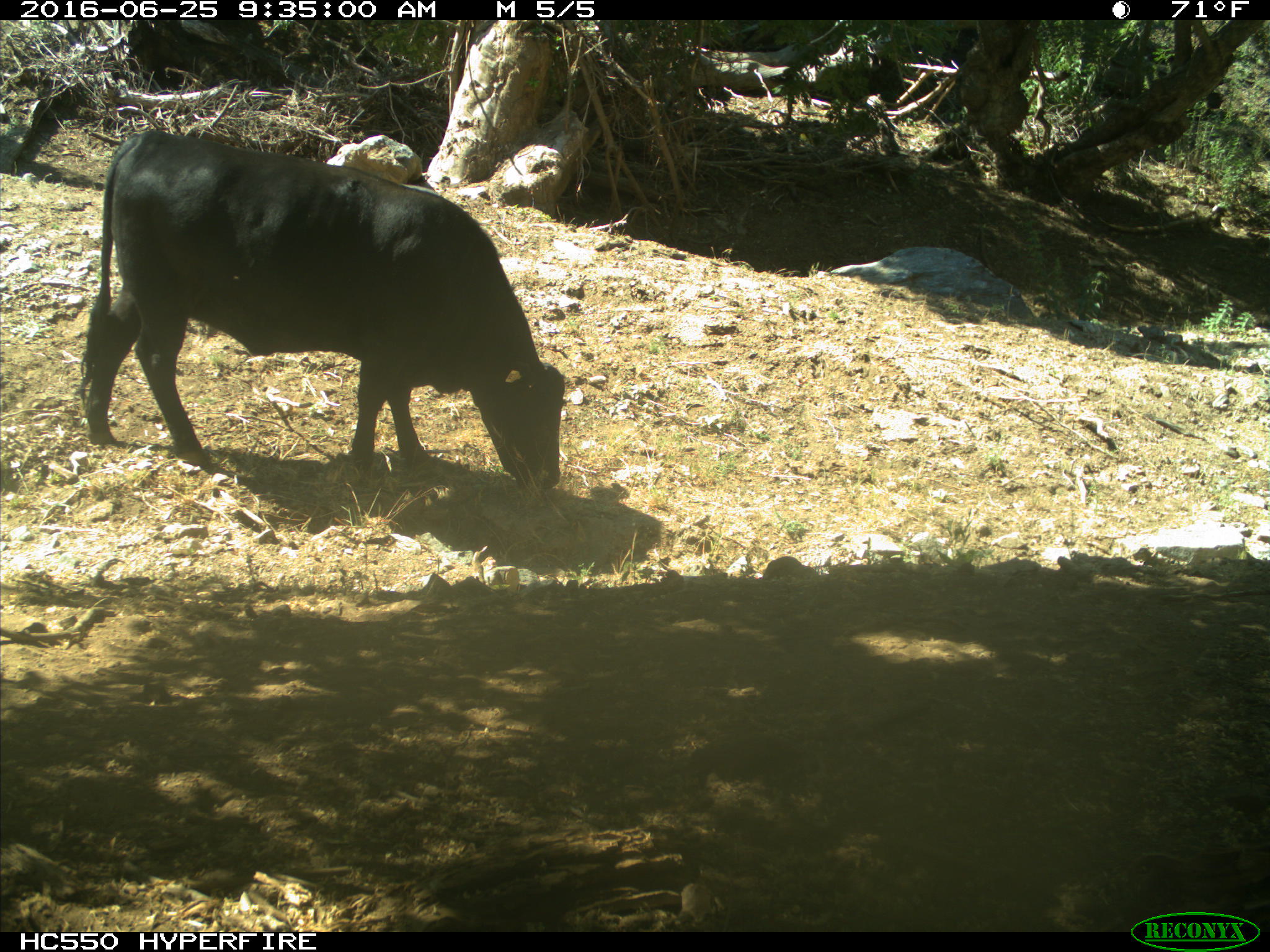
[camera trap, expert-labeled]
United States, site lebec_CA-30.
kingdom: Animalia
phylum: Chordata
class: Mammalia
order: Artiodactyla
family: Bovidae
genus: Bos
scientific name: Bos taurus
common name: domestic cow